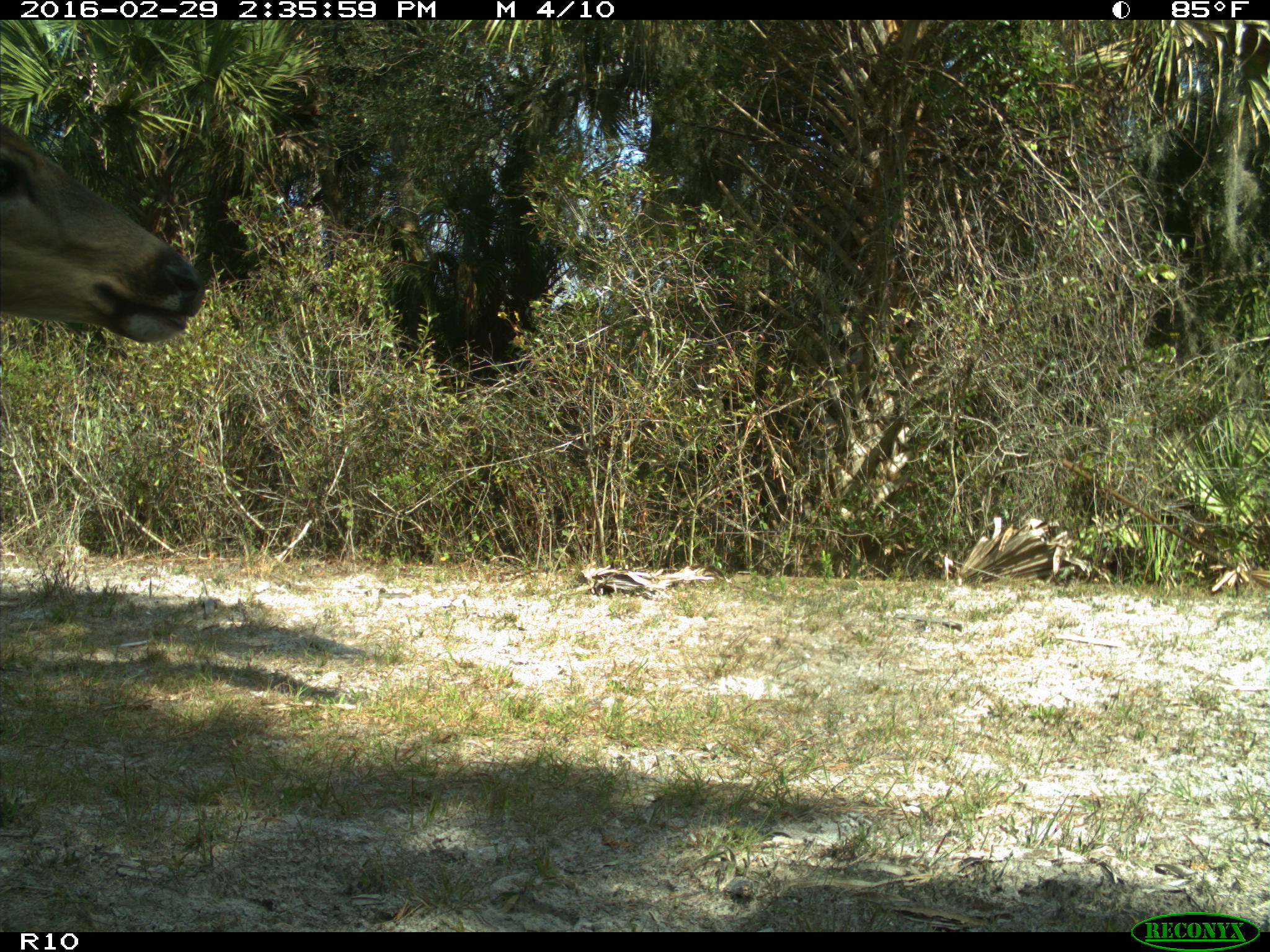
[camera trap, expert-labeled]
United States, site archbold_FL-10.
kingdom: Animalia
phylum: Chordata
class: Mammalia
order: Artiodactyla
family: Cervidae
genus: Odocoileus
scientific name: Odocoileus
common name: deer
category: unidentified deer